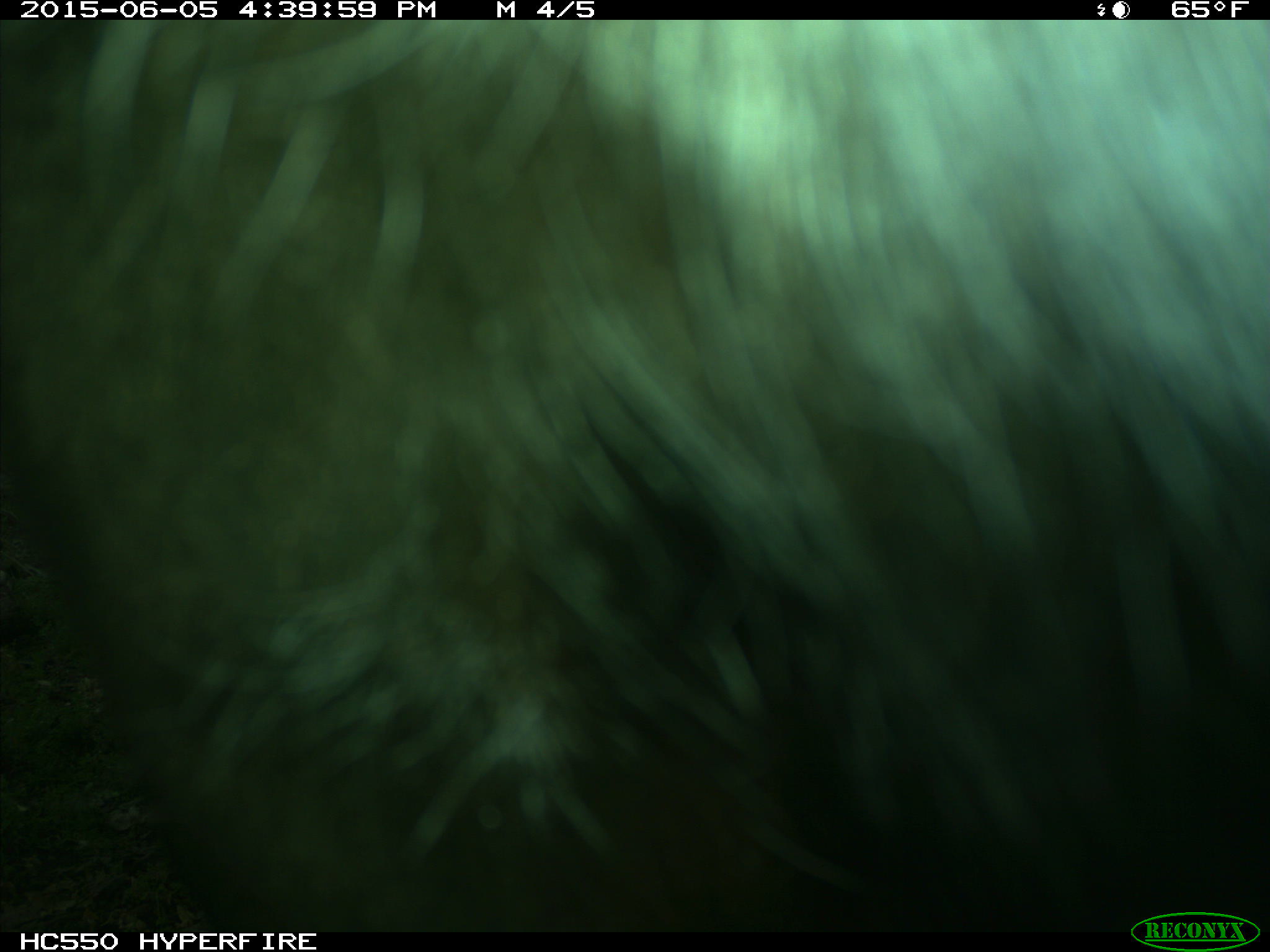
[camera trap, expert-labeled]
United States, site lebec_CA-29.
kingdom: Animalia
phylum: Chordata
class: Mammalia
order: Artiodactyla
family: Bovidae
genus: Bos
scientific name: Bos taurus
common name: domestic cow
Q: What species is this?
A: Bos taurus (domestic cow).